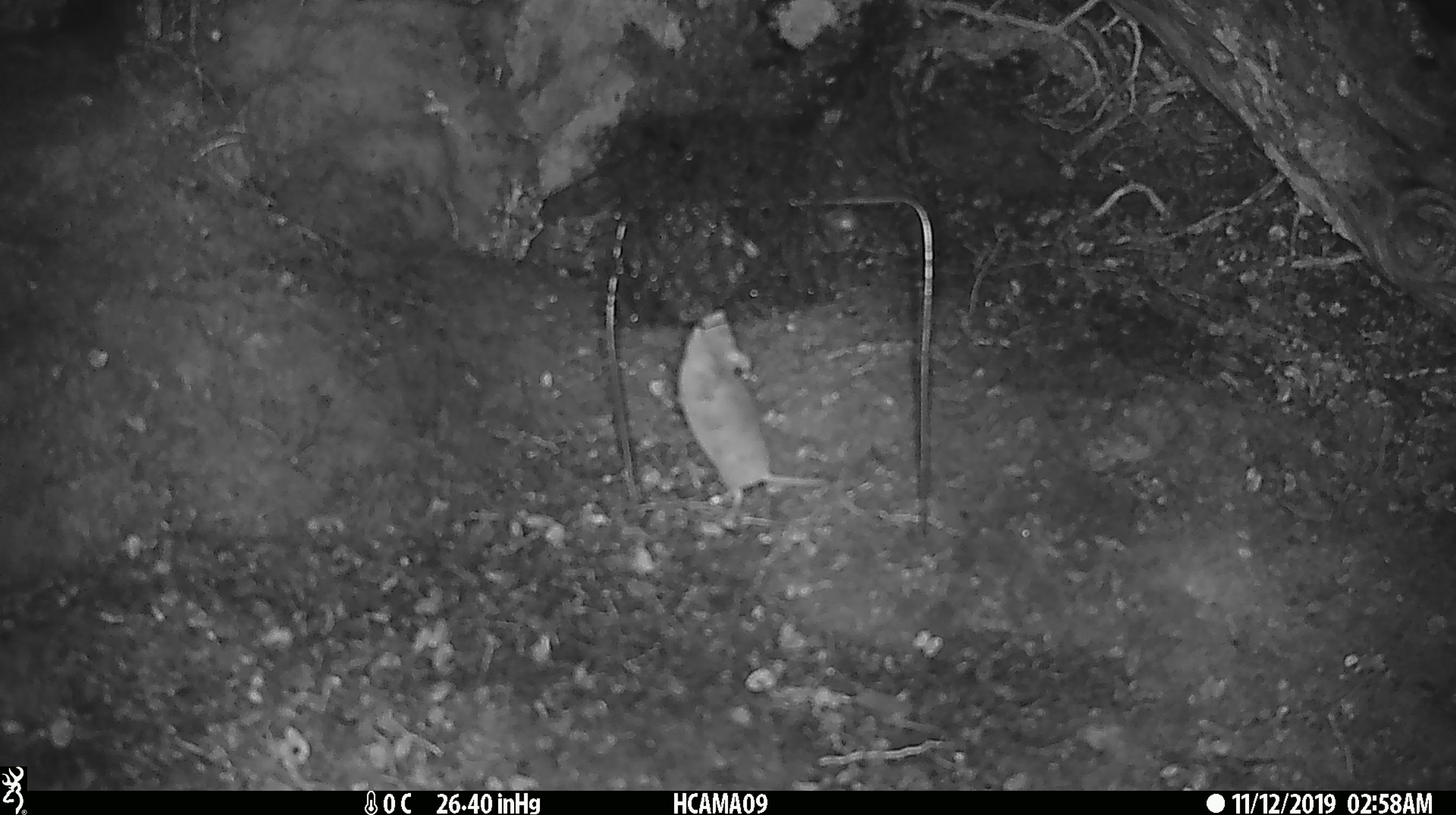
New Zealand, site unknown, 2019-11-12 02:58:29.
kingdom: Animalia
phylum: Chordata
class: Mammalia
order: Rodentia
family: Muridae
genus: Mus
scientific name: Mus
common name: mouse